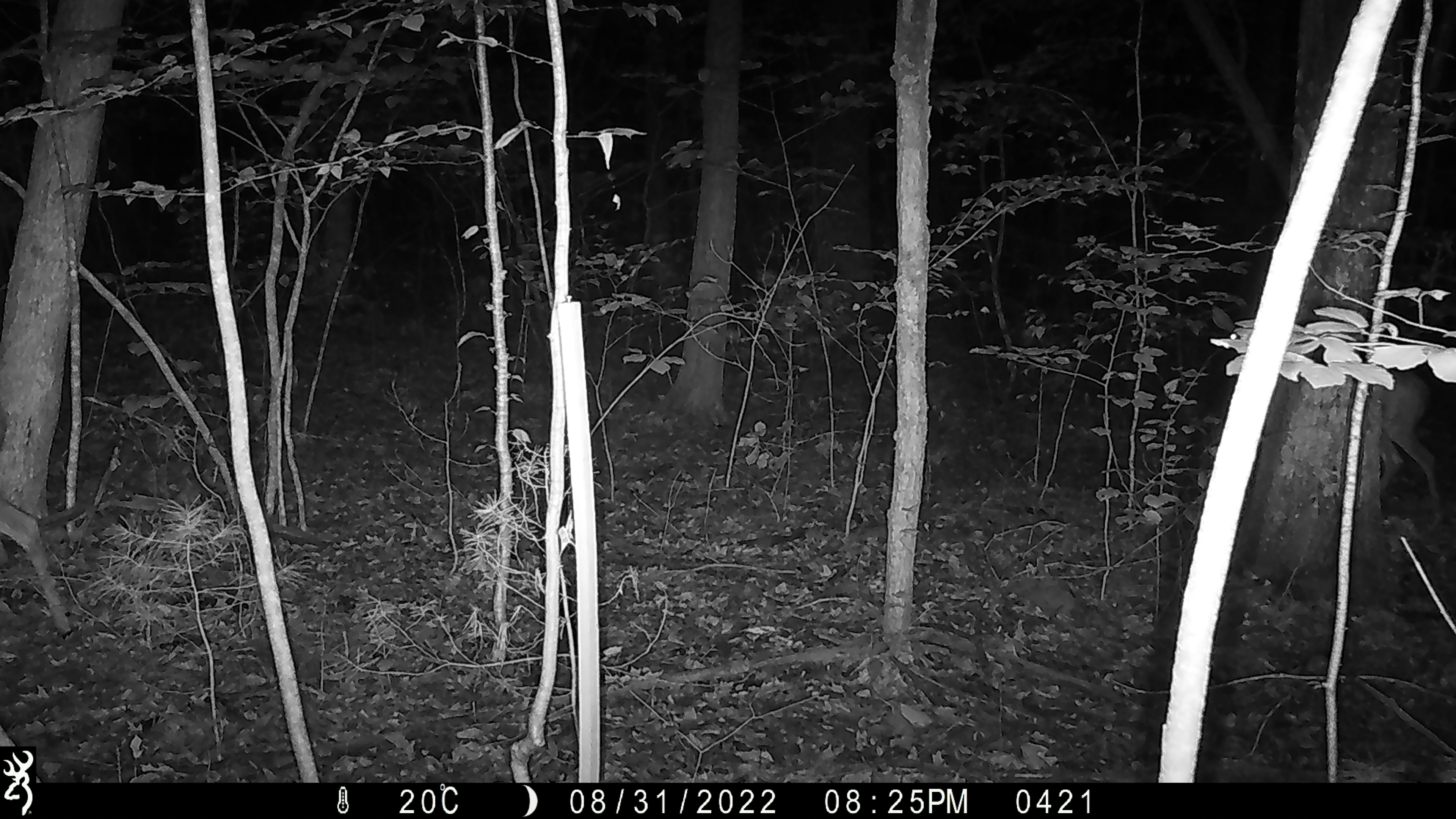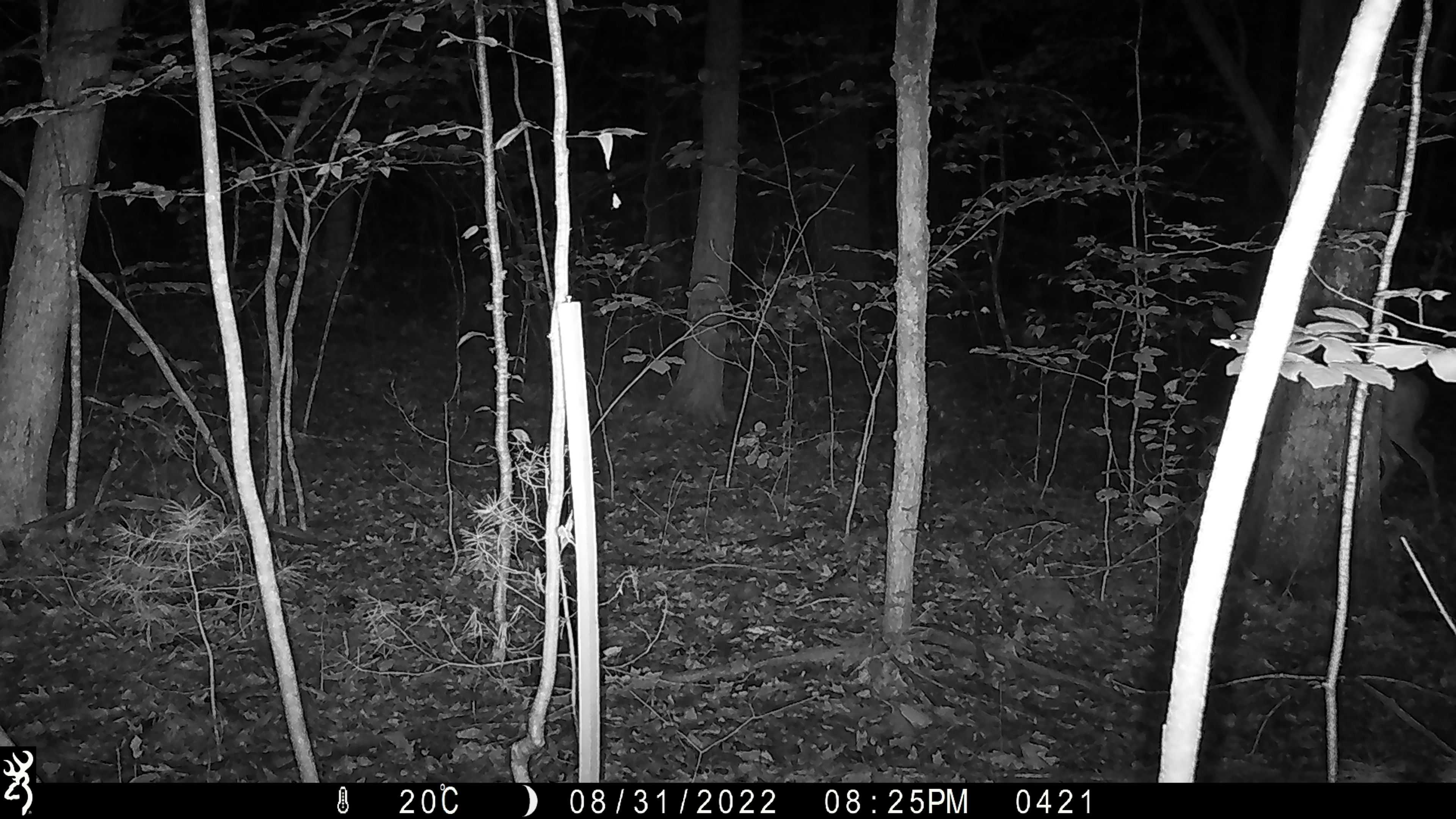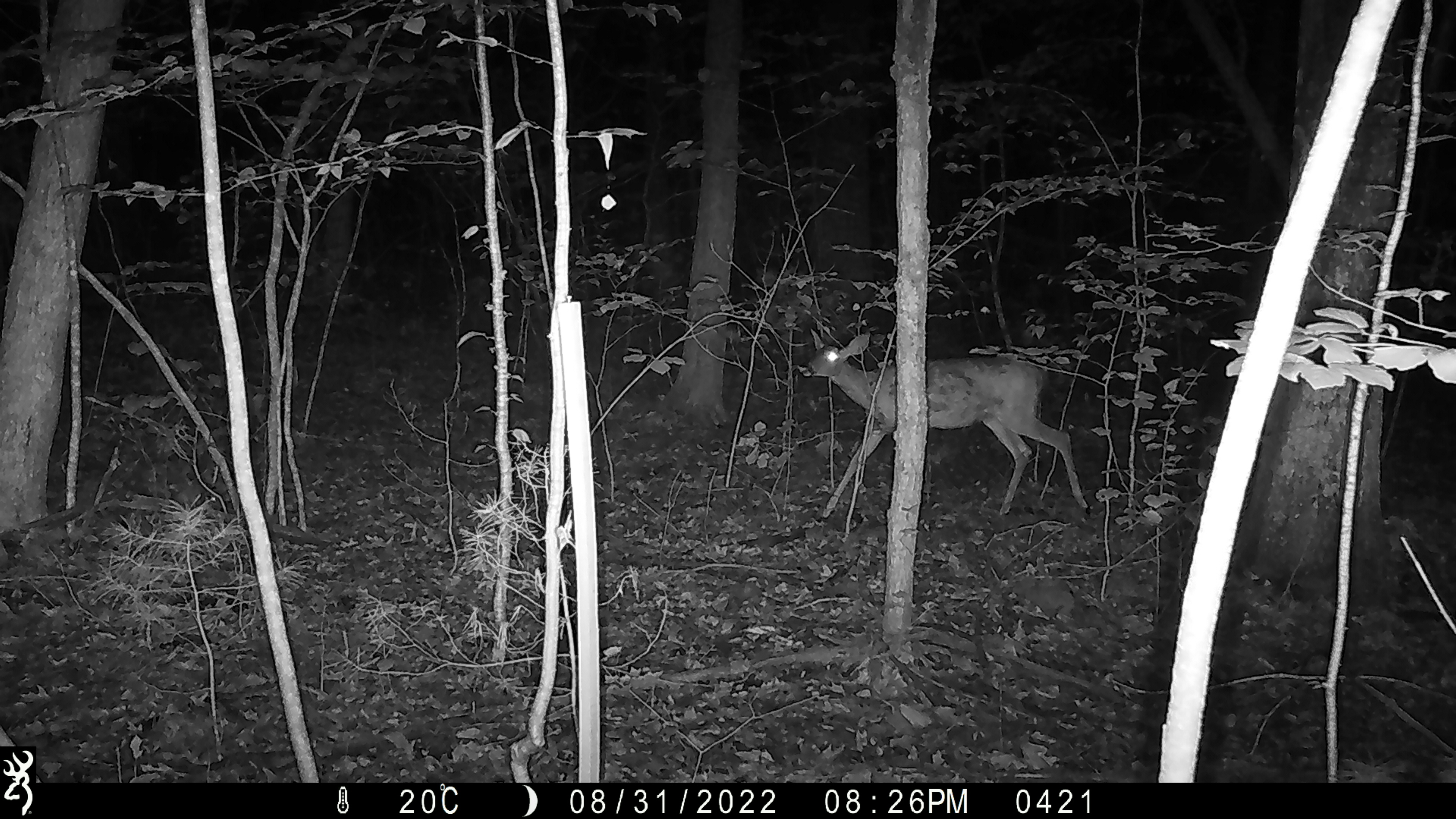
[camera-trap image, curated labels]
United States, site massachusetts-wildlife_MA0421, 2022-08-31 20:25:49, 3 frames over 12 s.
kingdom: Animalia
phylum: Chordata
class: Mammalia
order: Artiodactyla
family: Cervidae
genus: Odocoileus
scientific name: Odocoileus virginianus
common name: white-tailed deer